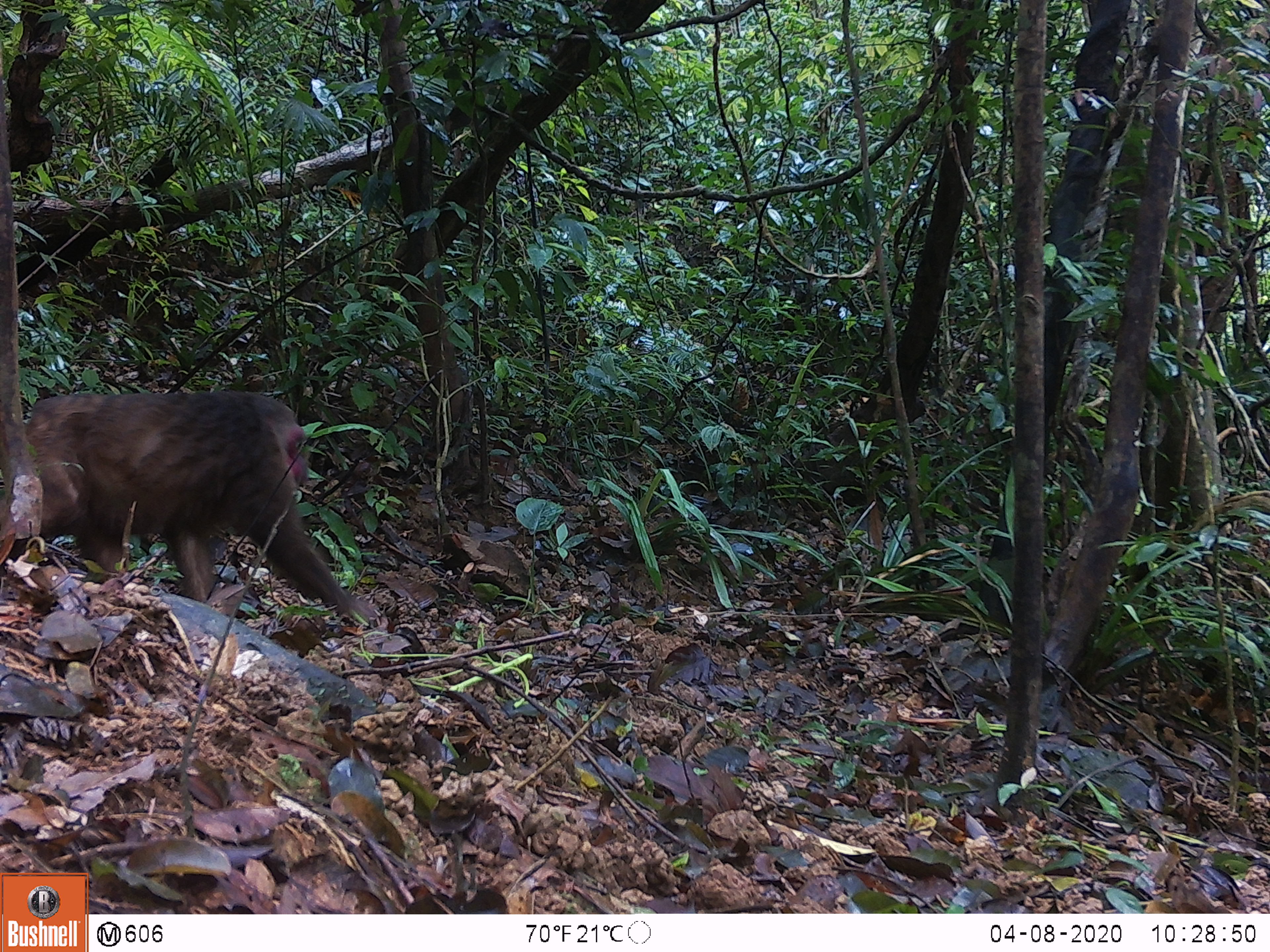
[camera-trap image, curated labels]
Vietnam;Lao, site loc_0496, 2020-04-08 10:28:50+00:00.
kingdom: Animalia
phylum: Chordata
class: Mammalia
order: Primates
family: Cercopithecidae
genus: Macaca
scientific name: Macaca arctoides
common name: stump-tailed macaque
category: stump tailed macaque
Stump tailed macaque (stump-tailed macaque) (Macaca arctoides). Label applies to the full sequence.